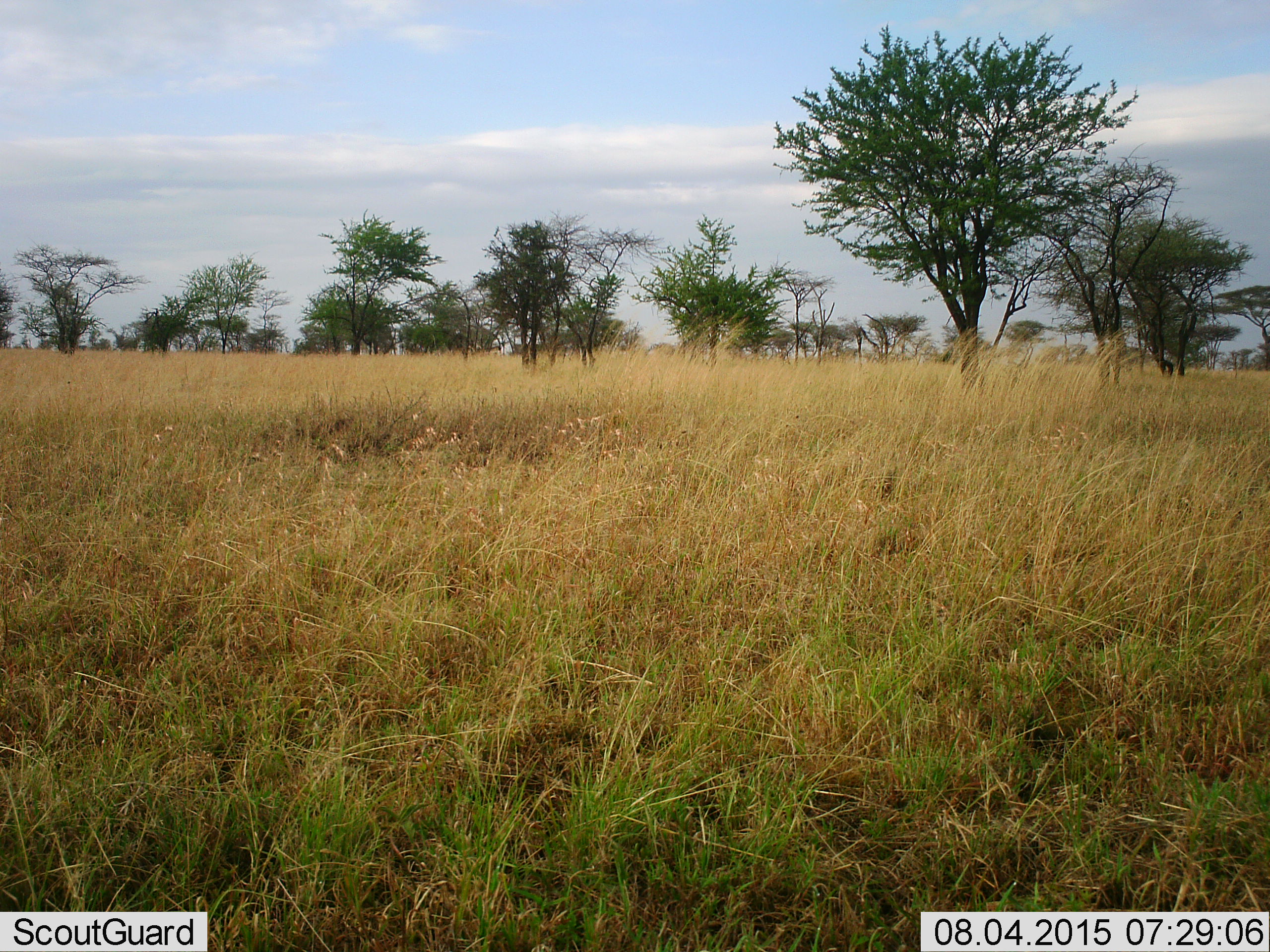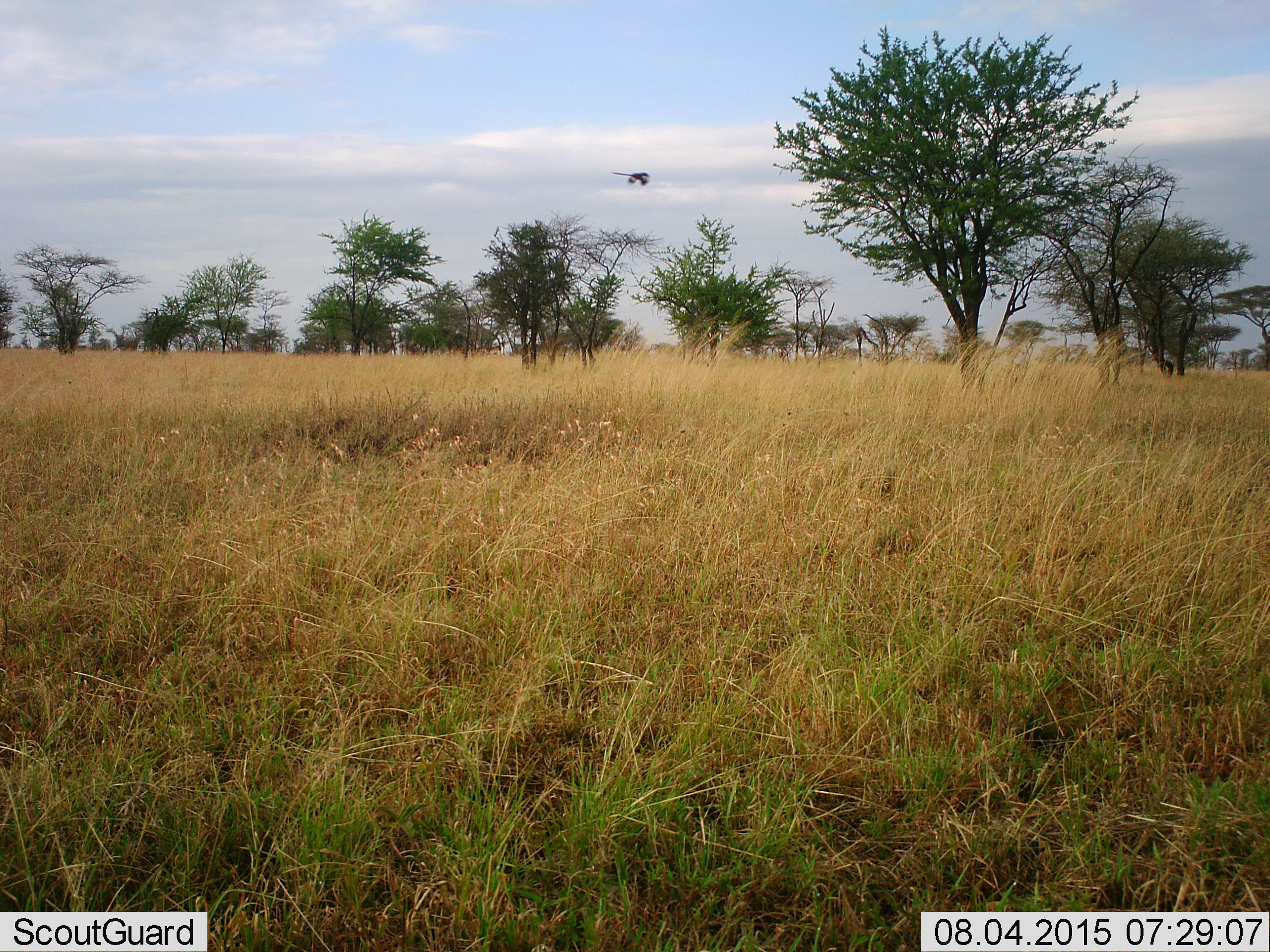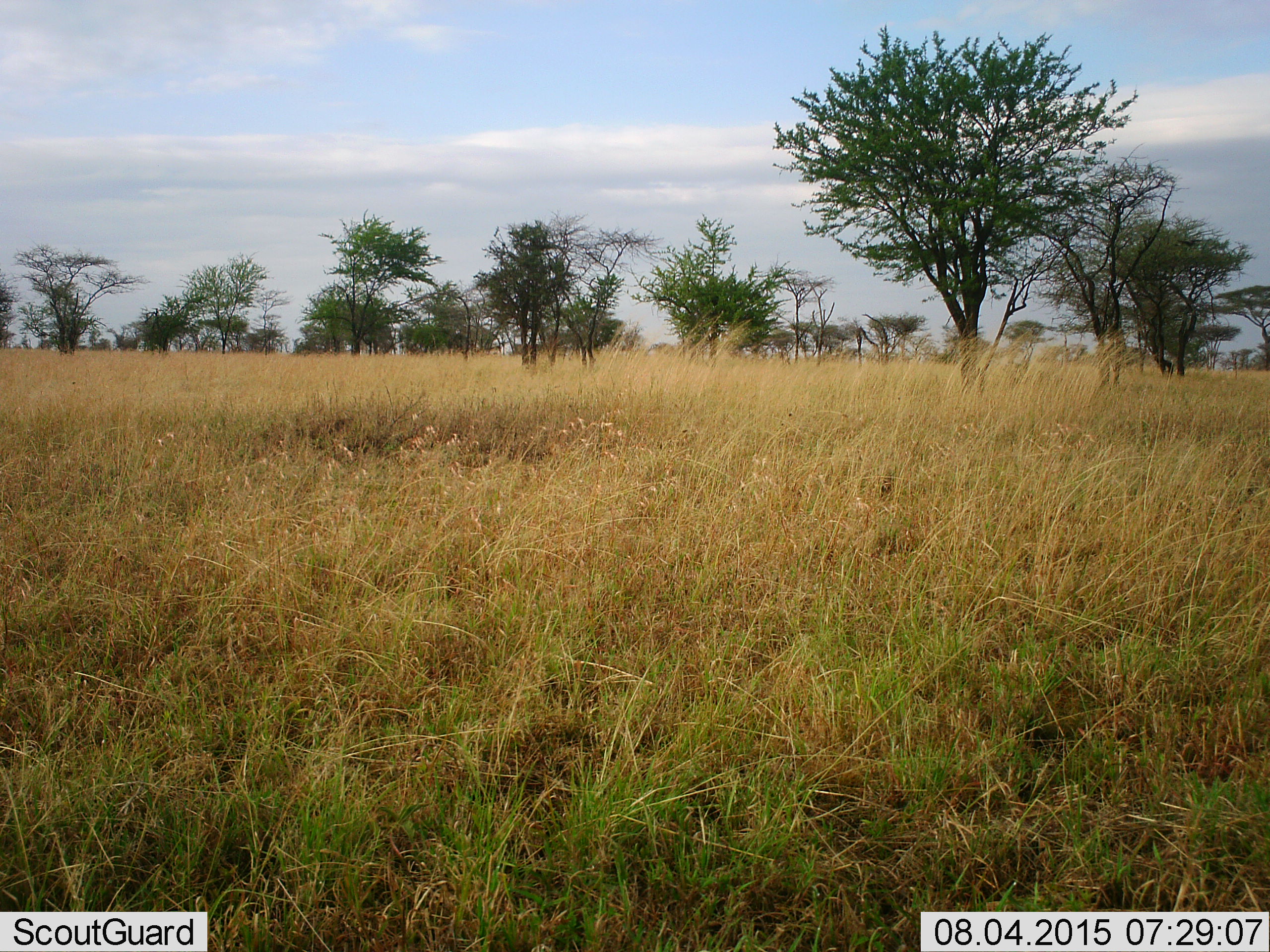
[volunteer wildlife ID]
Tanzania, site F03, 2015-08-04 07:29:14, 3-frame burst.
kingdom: Animalia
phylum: Chordata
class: Aves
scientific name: Aves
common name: bird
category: otherbird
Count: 1.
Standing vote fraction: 0%.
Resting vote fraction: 0%.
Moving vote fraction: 100%.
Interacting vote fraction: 0%.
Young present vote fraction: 0%.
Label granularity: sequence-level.